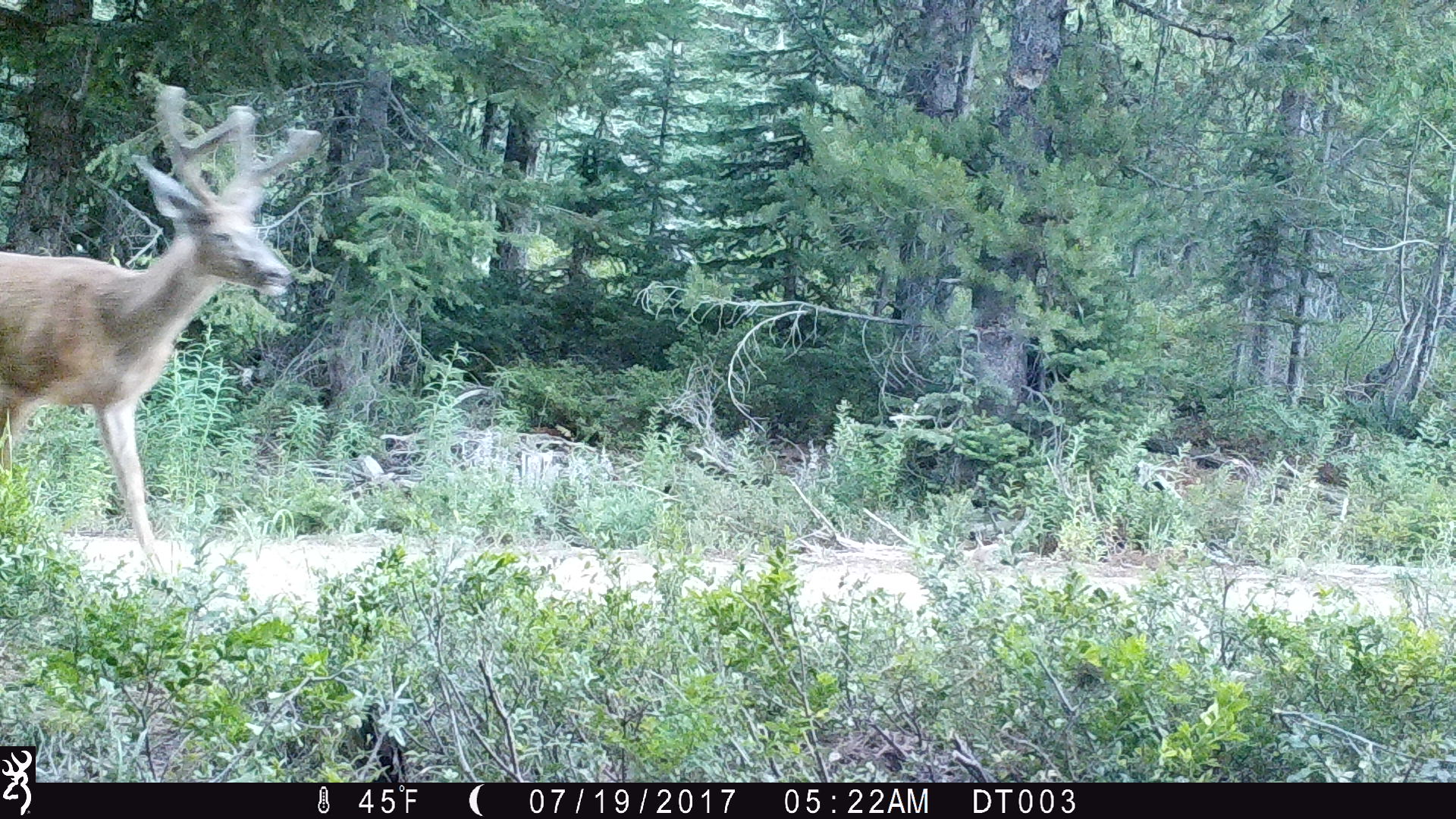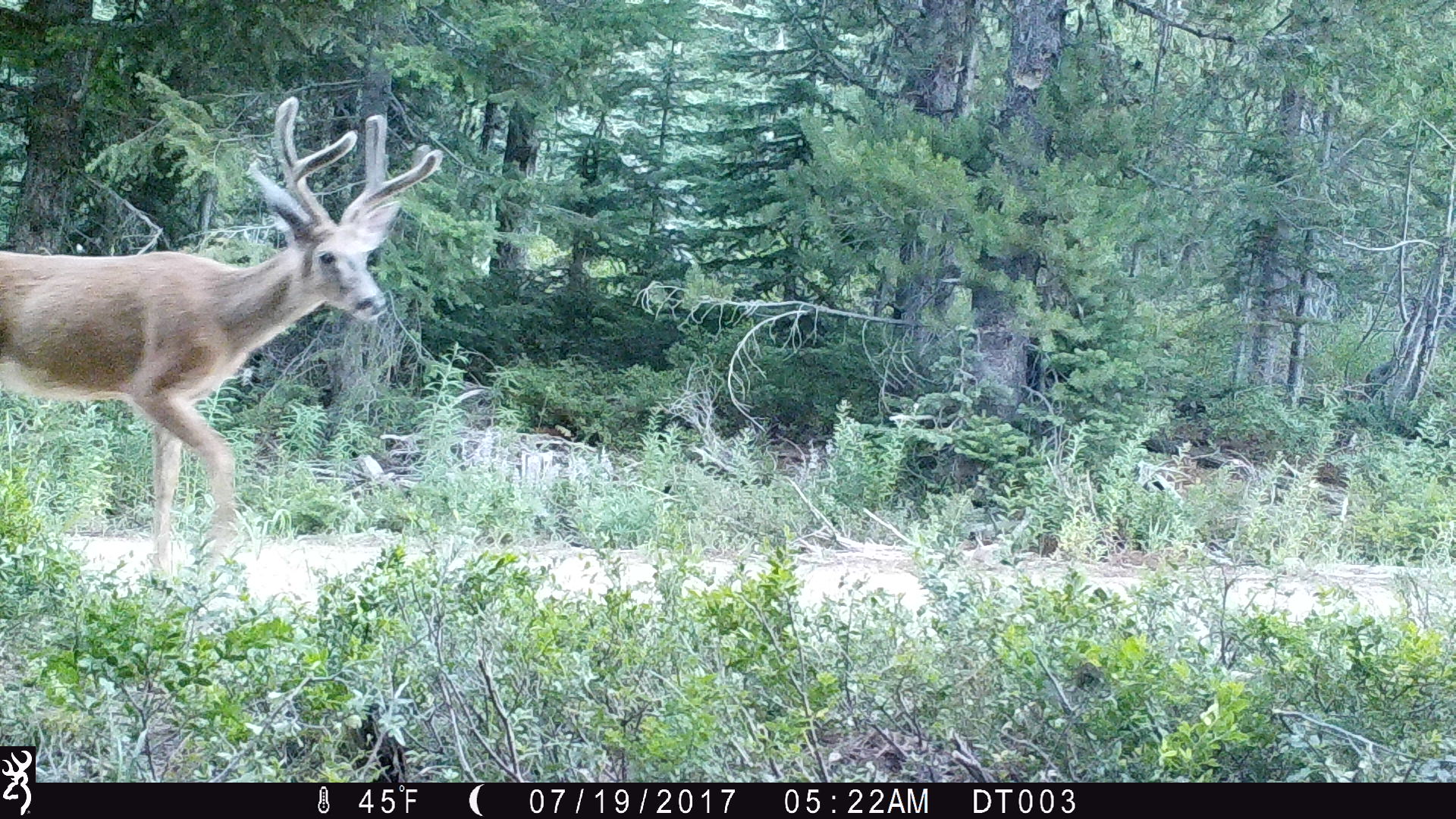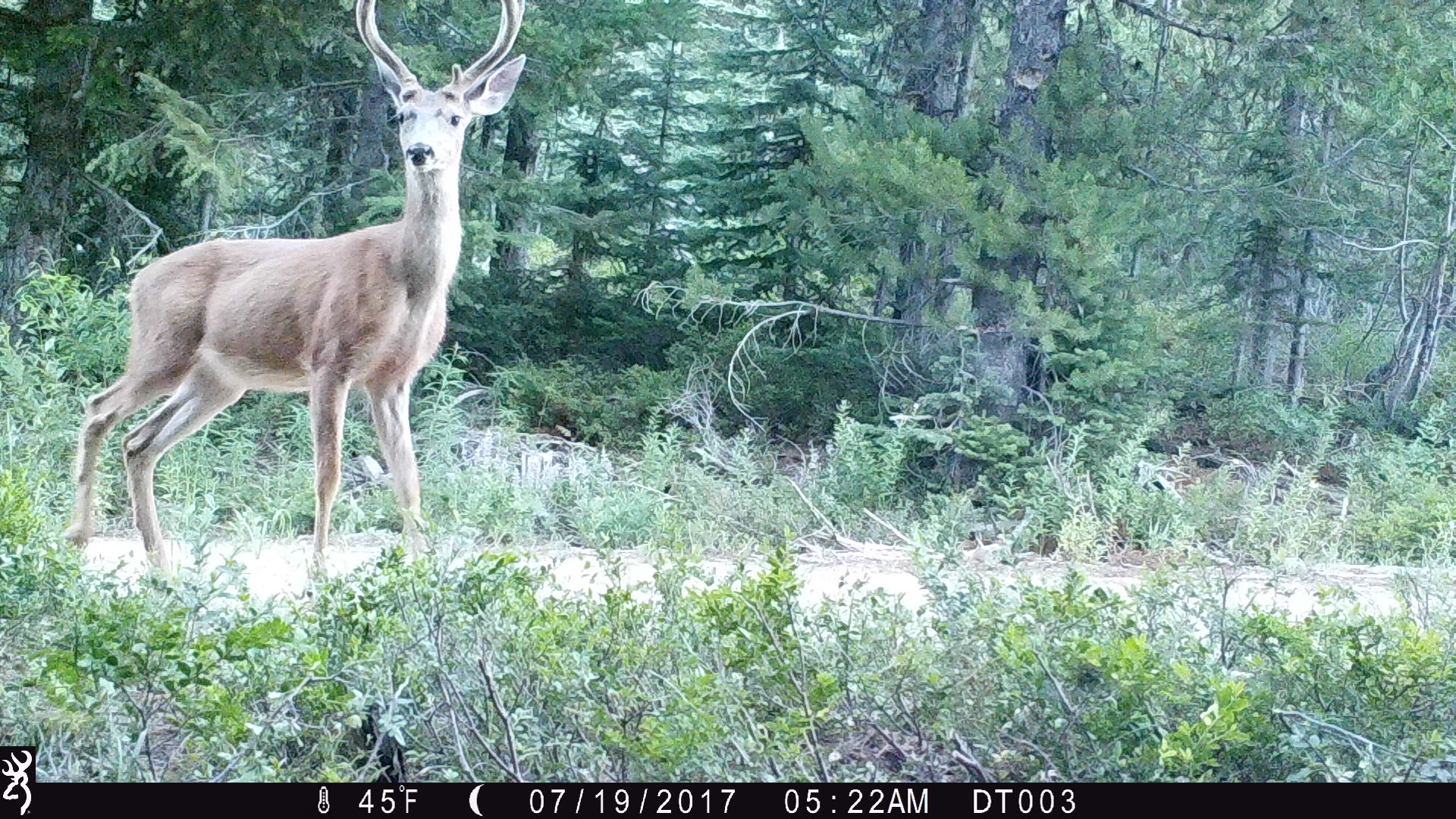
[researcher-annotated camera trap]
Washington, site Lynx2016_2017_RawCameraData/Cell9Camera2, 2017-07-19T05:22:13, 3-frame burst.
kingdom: Animalia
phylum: Chordata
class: Mammalia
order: Artiodactyla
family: Cervidae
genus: Odocoileus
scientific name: Odocoileus hemionus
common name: mule deer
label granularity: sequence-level